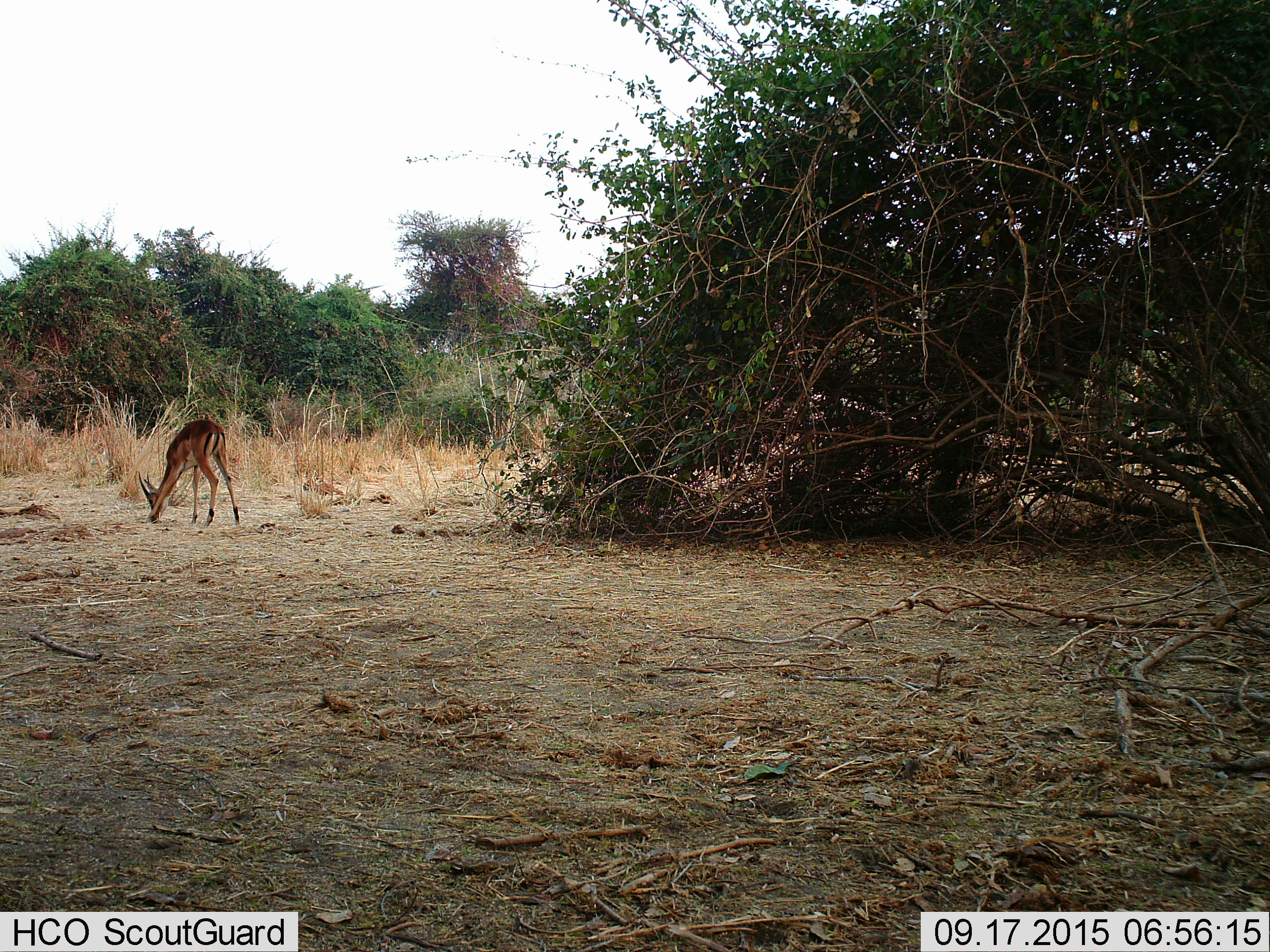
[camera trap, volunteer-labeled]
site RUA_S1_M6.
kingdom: Animalia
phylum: Chordata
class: Mammalia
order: Artiodactyla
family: Bovidae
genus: Aepyceros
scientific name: Aepyceros melampus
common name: impala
Impala (Aepyceros melampus), count 1. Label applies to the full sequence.